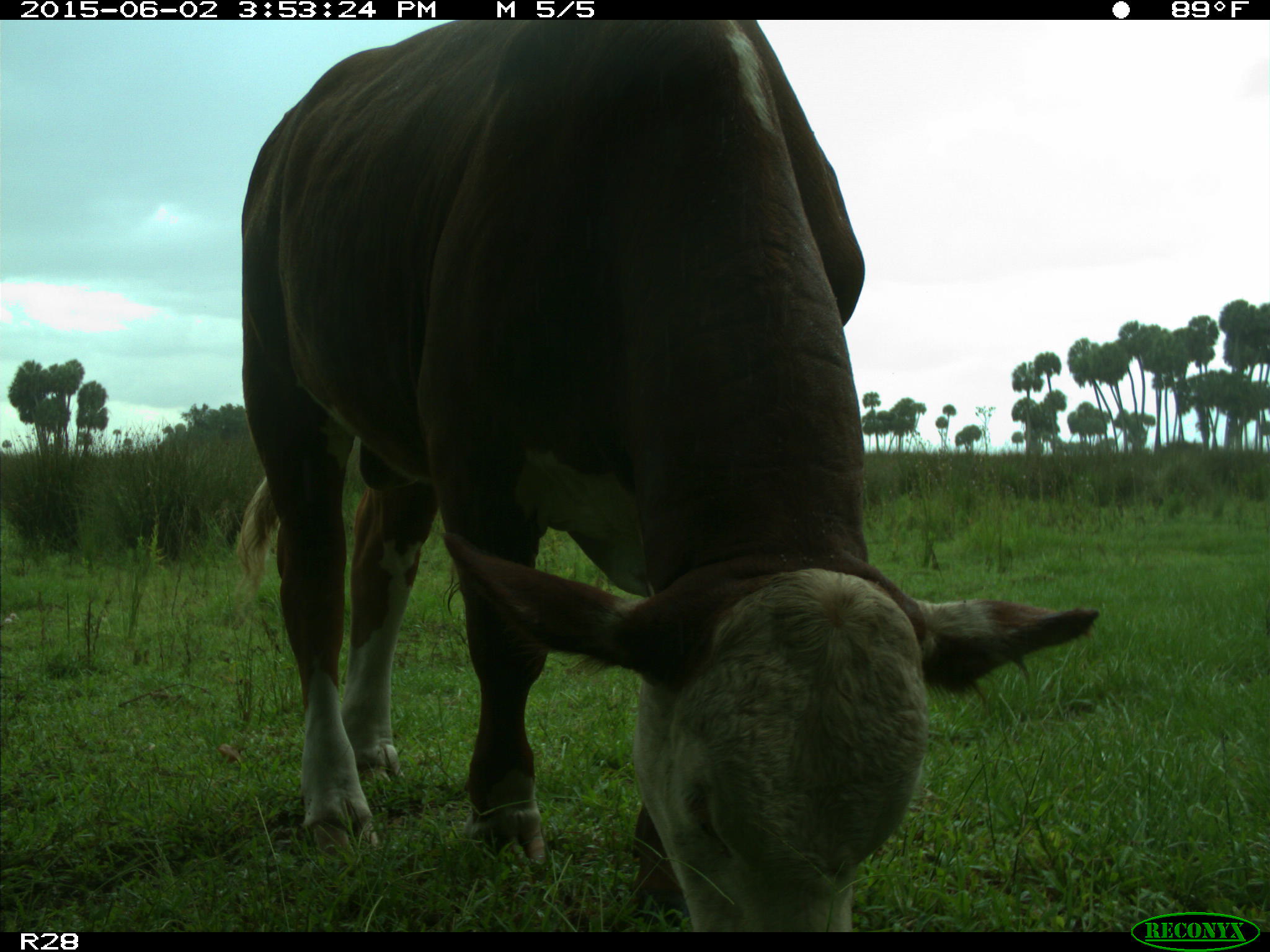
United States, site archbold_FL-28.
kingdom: Animalia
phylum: Chordata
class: Mammalia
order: Artiodactyla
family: Bovidae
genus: Bos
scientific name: Bos taurus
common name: domestic cow